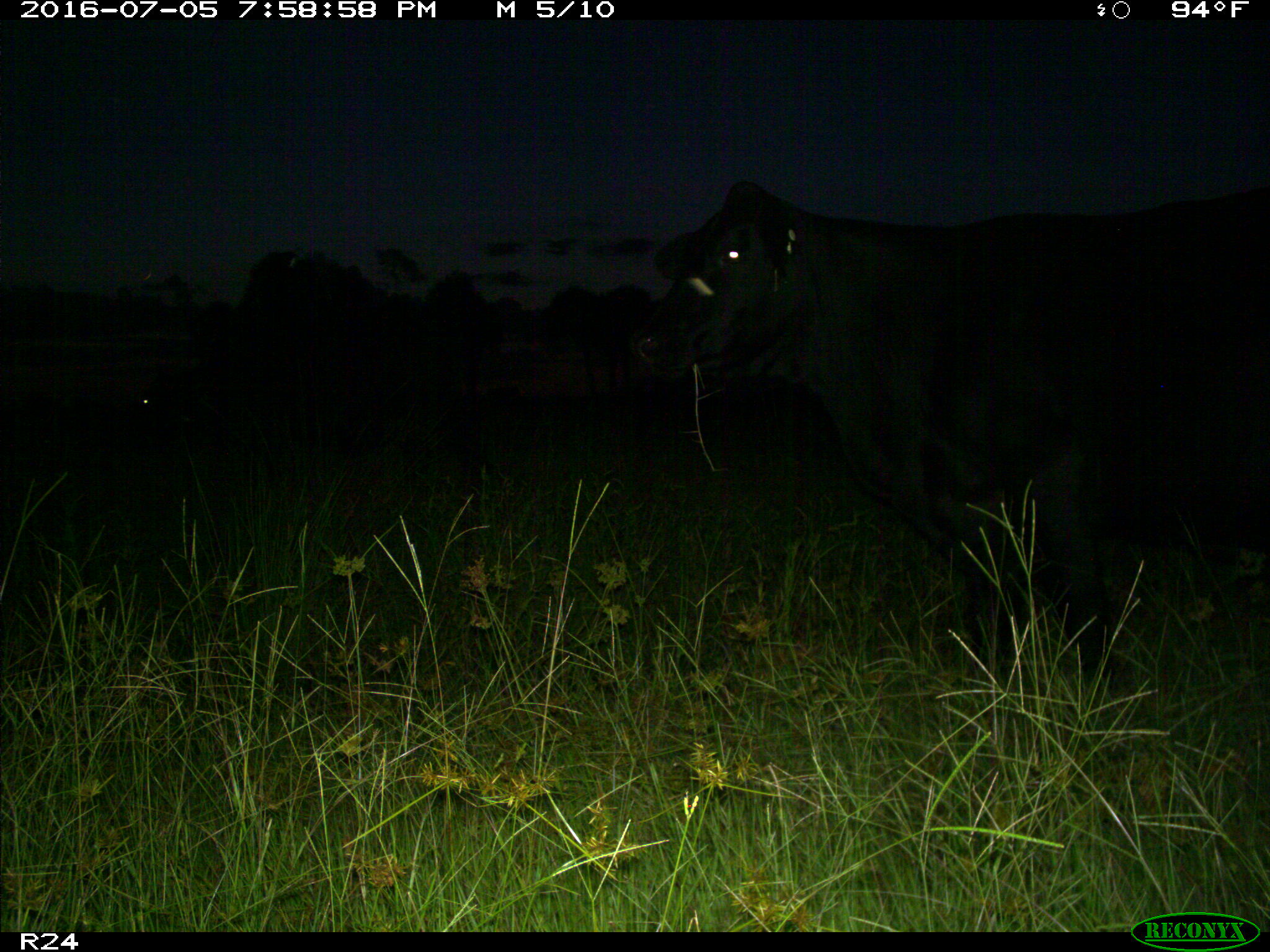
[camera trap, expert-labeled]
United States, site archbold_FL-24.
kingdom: Animalia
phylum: Chordata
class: Mammalia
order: Artiodactyla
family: Bovidae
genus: Bos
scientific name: Bos taurus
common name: domestic cow